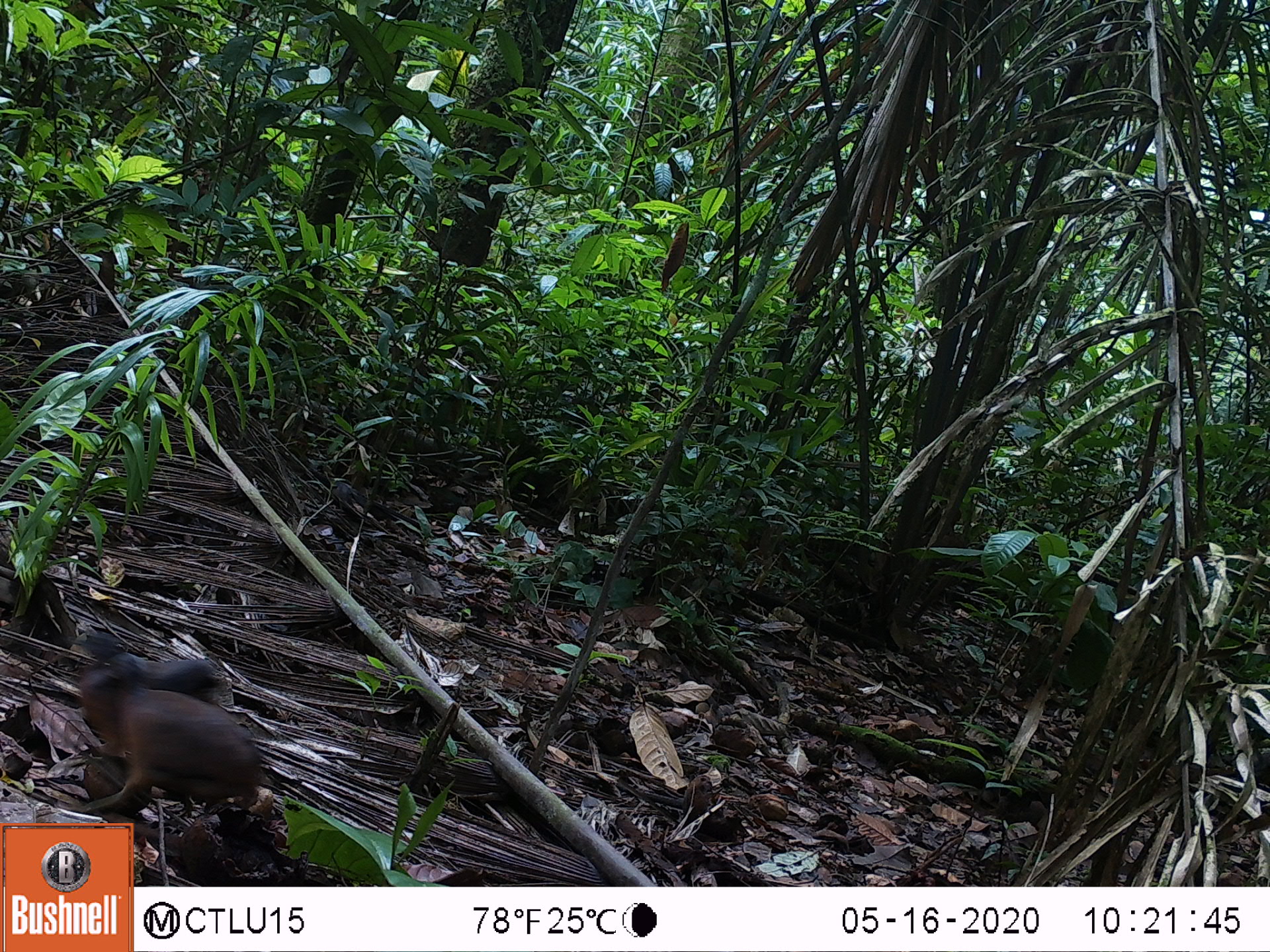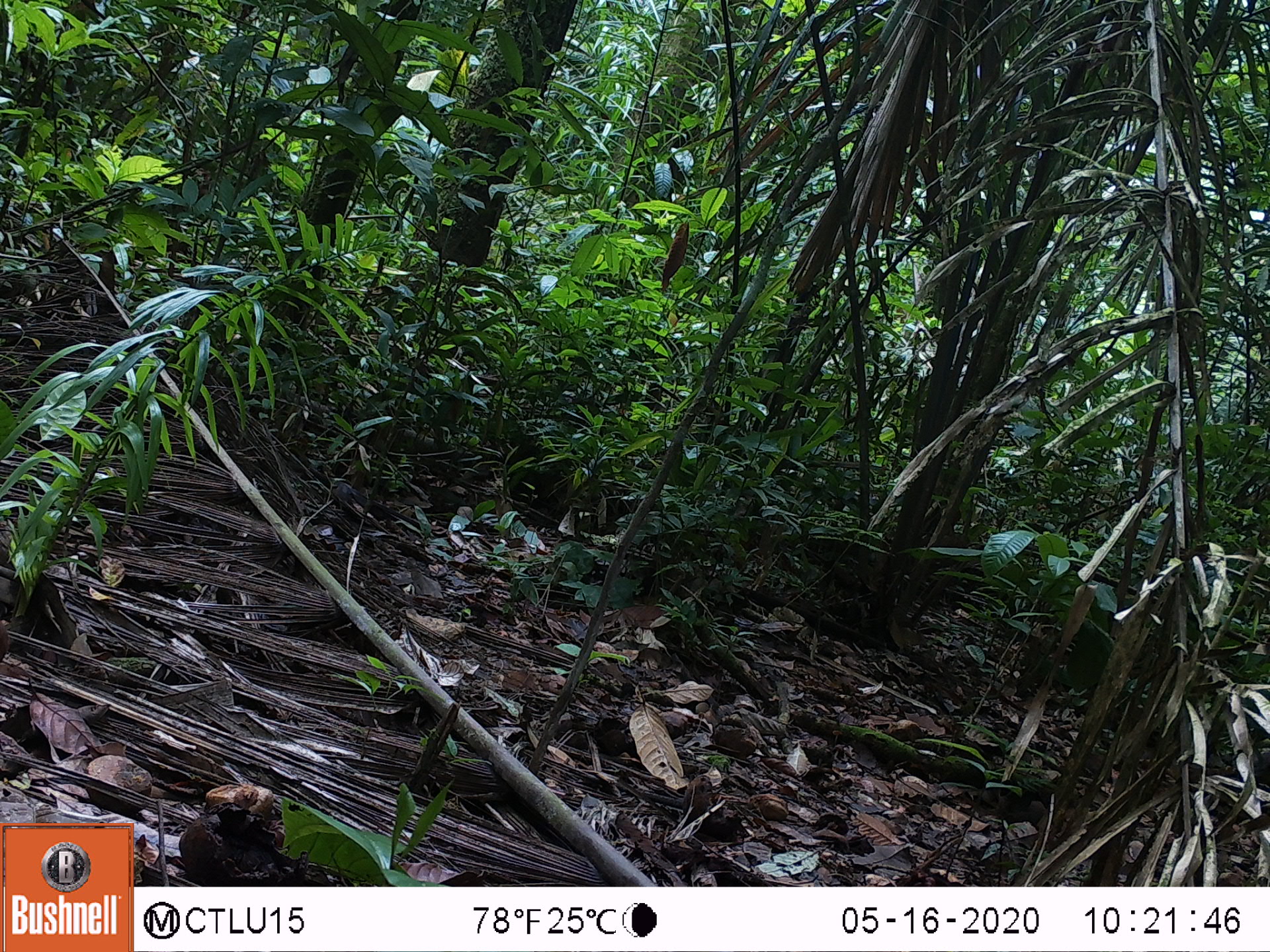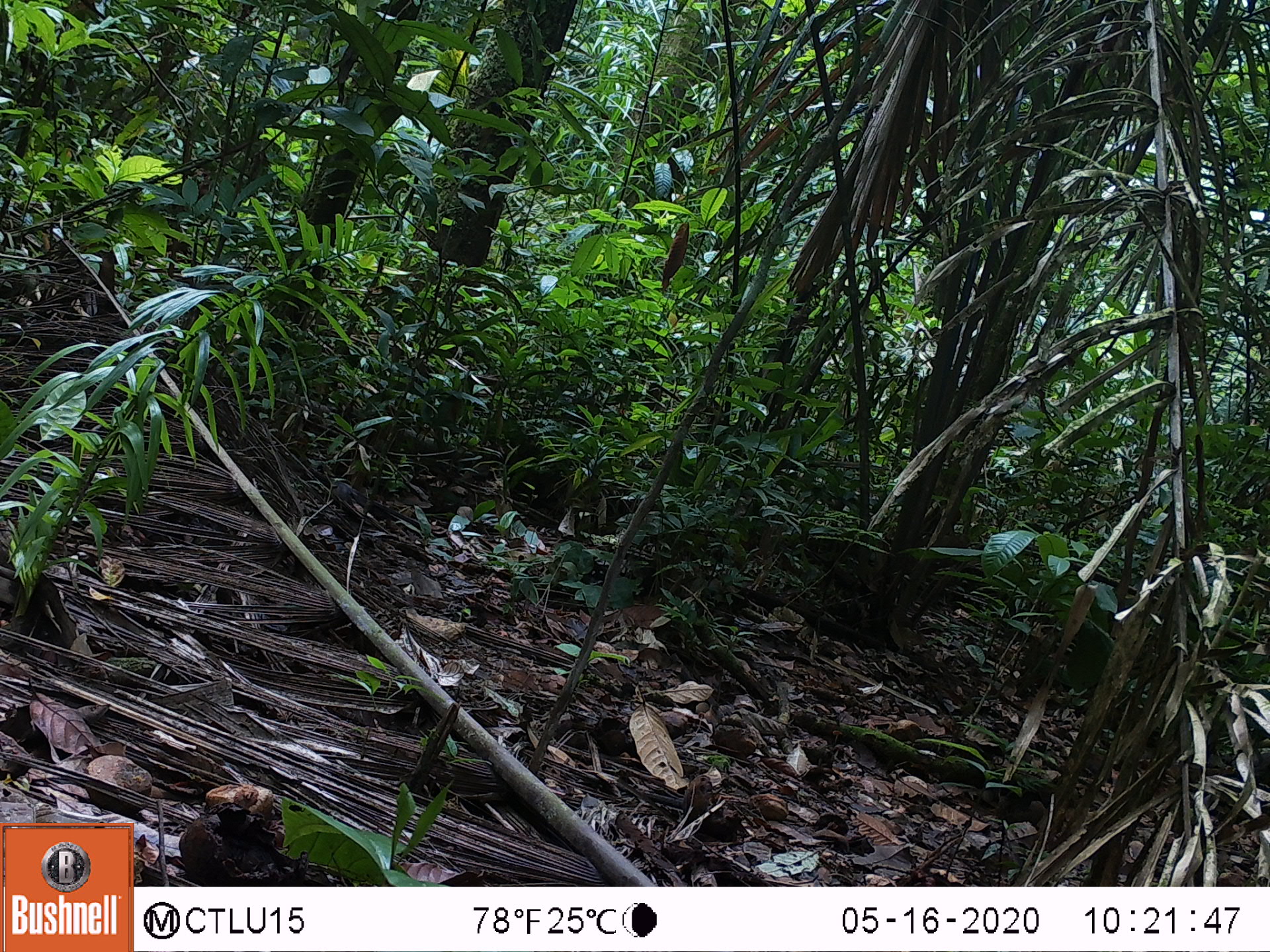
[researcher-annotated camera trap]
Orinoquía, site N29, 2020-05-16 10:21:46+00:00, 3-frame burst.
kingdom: Animalia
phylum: Chordata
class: Aves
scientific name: Aves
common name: bird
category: unknown bird